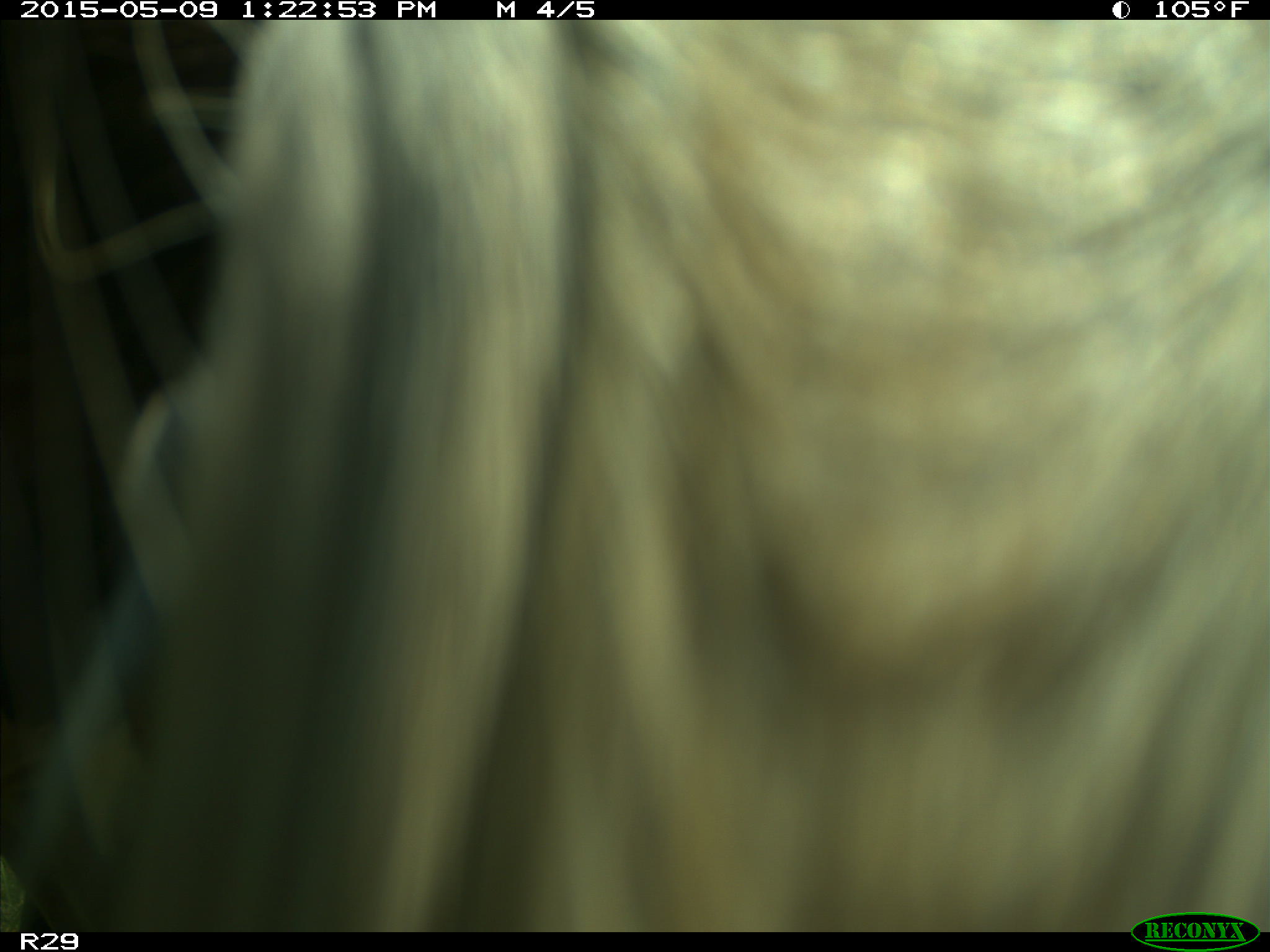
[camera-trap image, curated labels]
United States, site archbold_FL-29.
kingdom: Animalia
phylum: Chordata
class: Mammalia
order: Artiodactyla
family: Bovidae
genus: Bos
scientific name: Bos taurus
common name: domestic cow